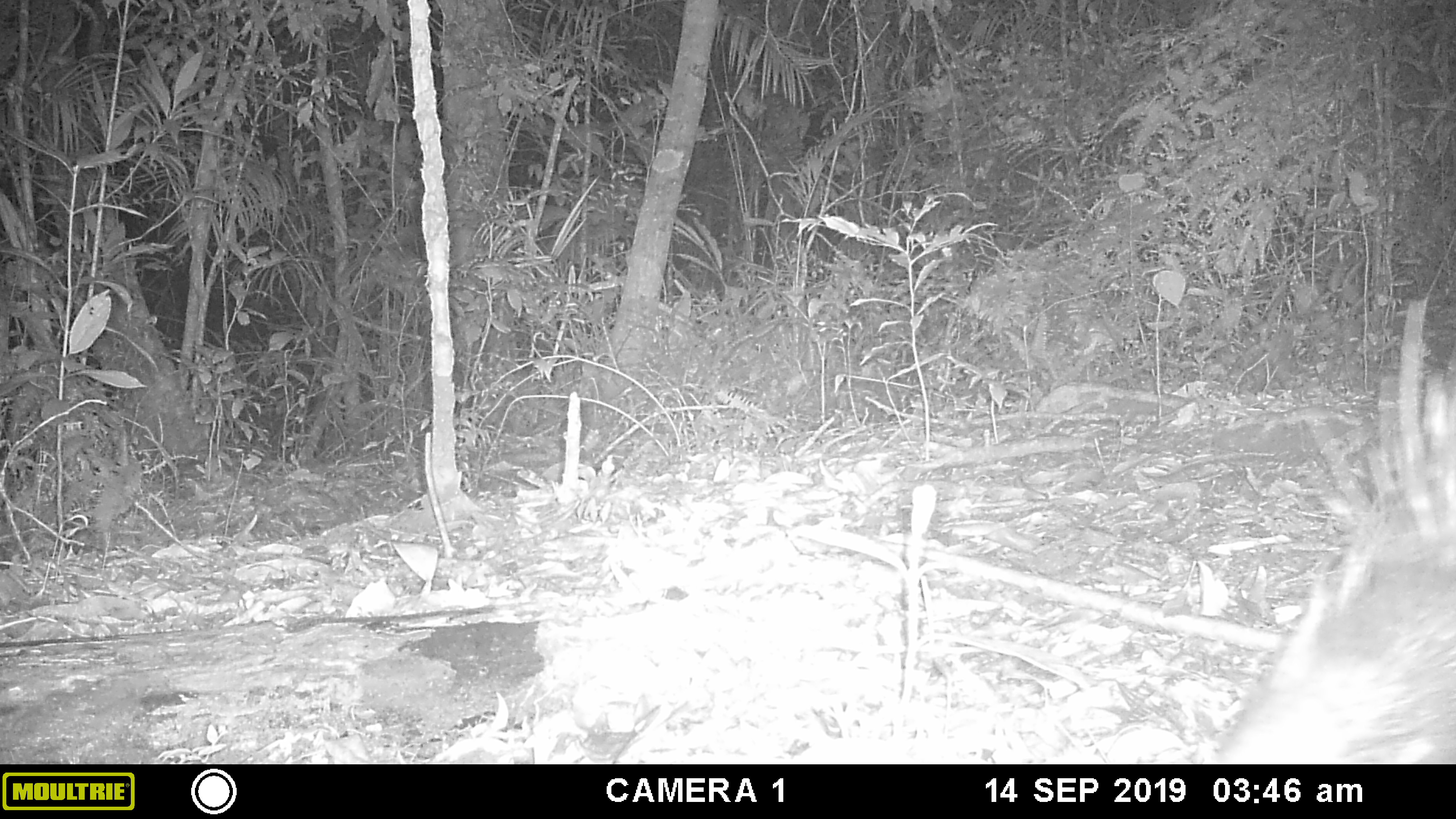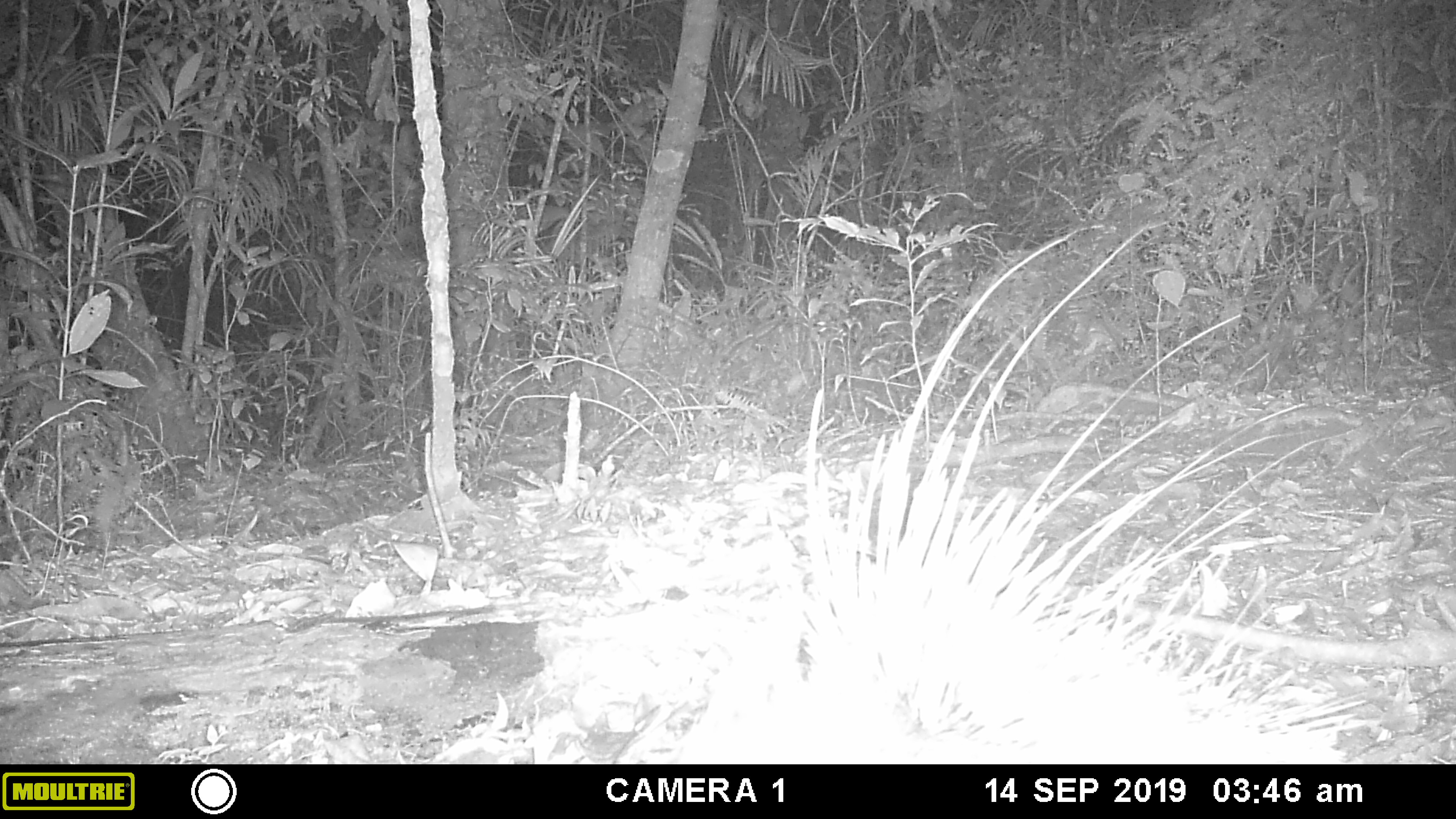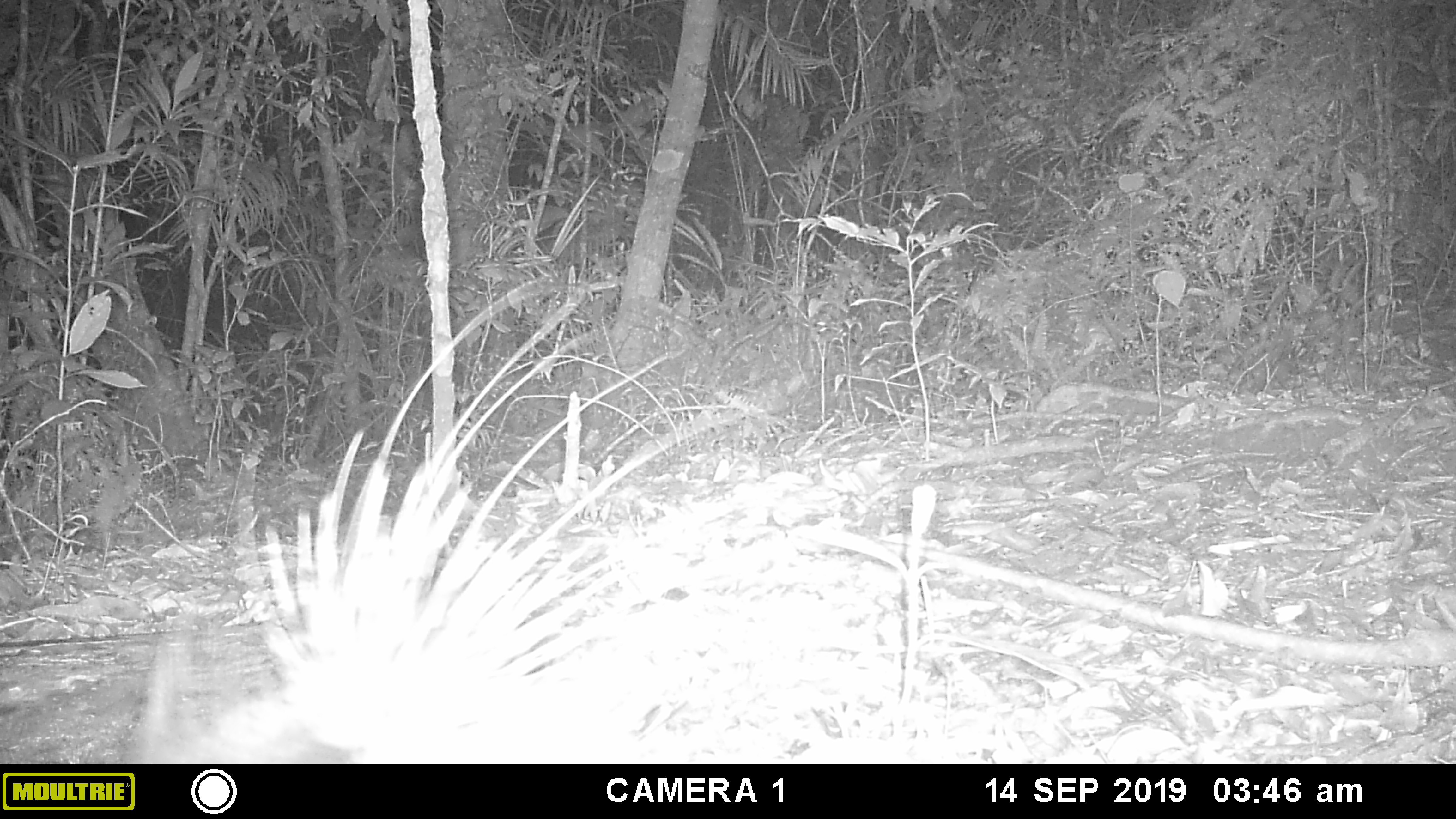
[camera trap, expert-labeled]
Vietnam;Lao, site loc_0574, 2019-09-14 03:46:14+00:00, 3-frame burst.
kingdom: Animalia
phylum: Chordata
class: Mammalia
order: Rodentia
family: Hystricidae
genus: Hystrix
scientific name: Hystrix brachyura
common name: malayan porcupine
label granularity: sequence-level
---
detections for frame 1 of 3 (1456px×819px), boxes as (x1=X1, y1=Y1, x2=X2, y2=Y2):
malayan porcupine: (x1=1213, y1=295, x2=1456, y2=762)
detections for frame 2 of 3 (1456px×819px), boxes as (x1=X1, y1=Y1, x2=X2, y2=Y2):
malayan porcupine: (x1=666, y1=222, x2=1384, y2=764)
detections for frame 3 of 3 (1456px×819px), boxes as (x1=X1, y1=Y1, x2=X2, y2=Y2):
malayan porcupine: (x1=123, y1=272, x2=895, y2=763)